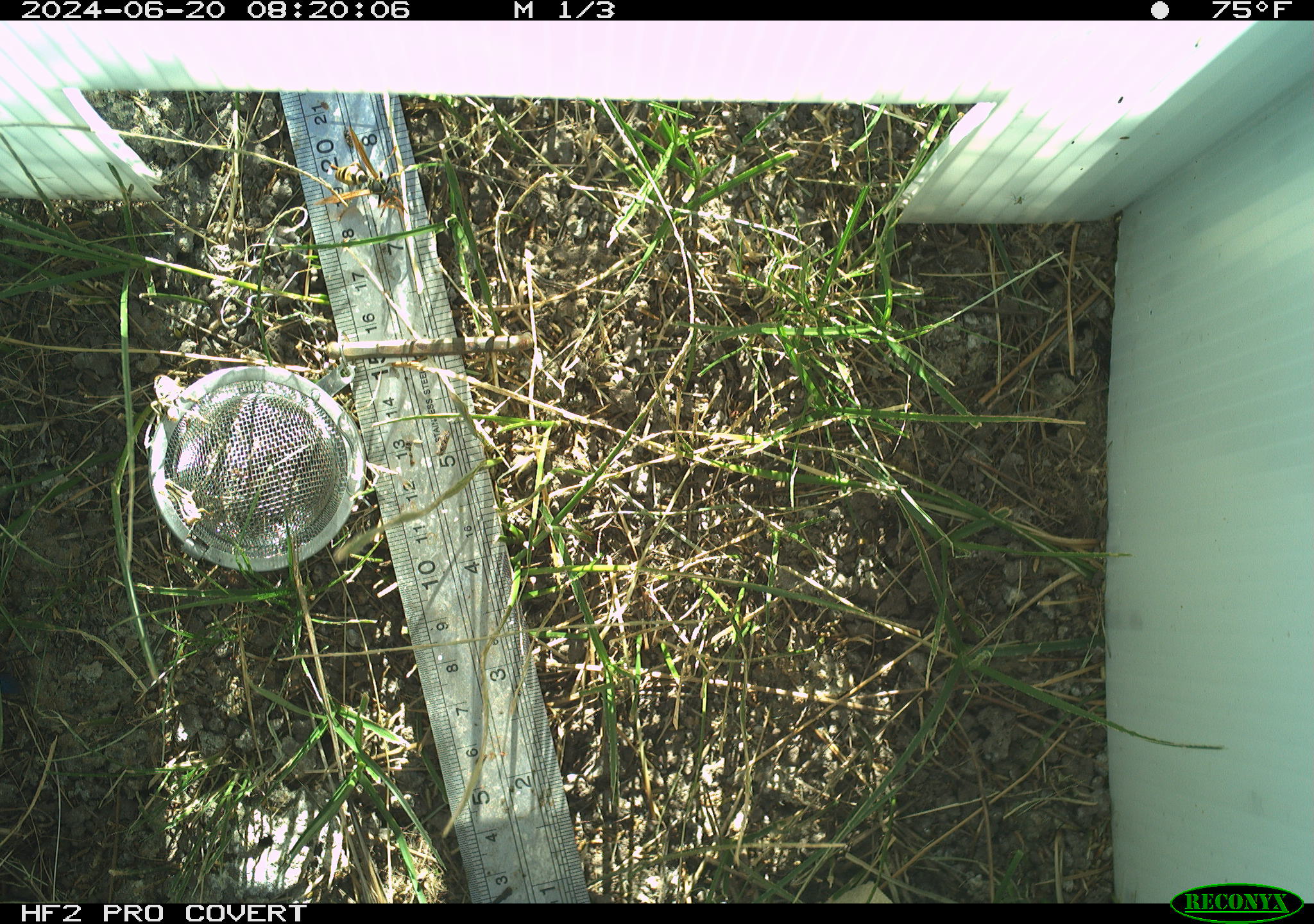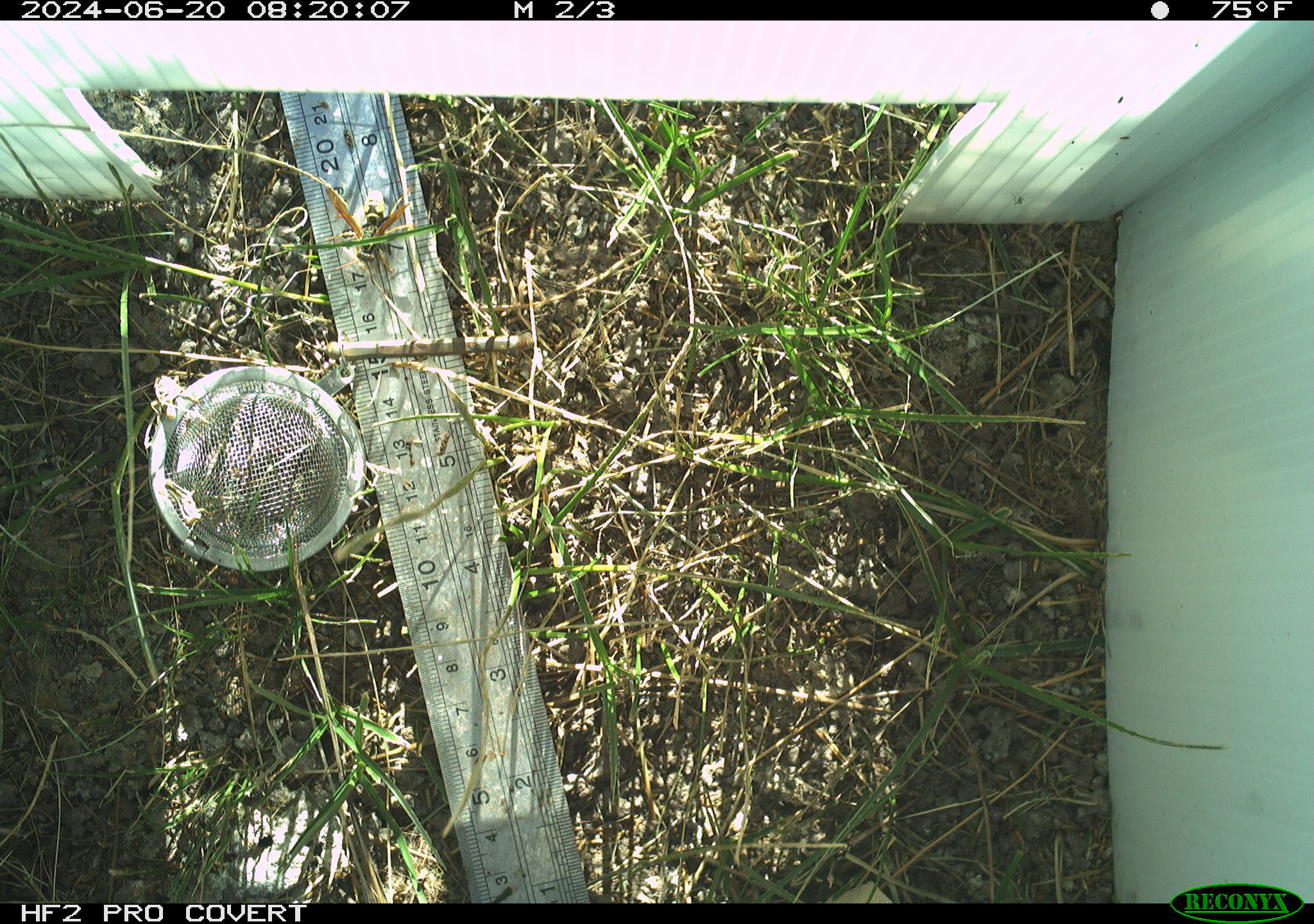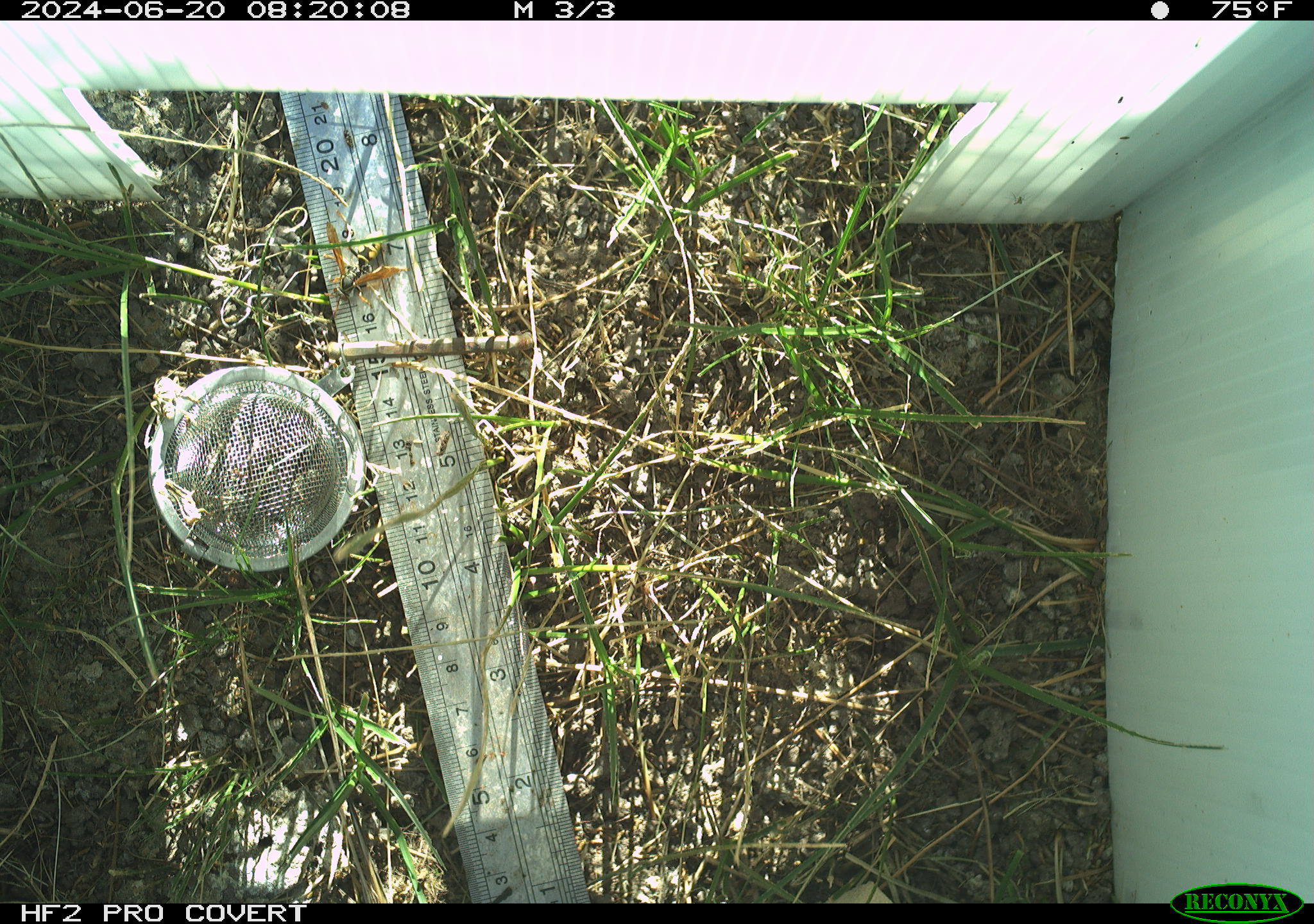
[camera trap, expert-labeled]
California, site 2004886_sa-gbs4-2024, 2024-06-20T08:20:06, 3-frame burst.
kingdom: Animalia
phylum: Arthropoda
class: Insecta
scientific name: Insecta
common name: insect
Insect (Insecta).